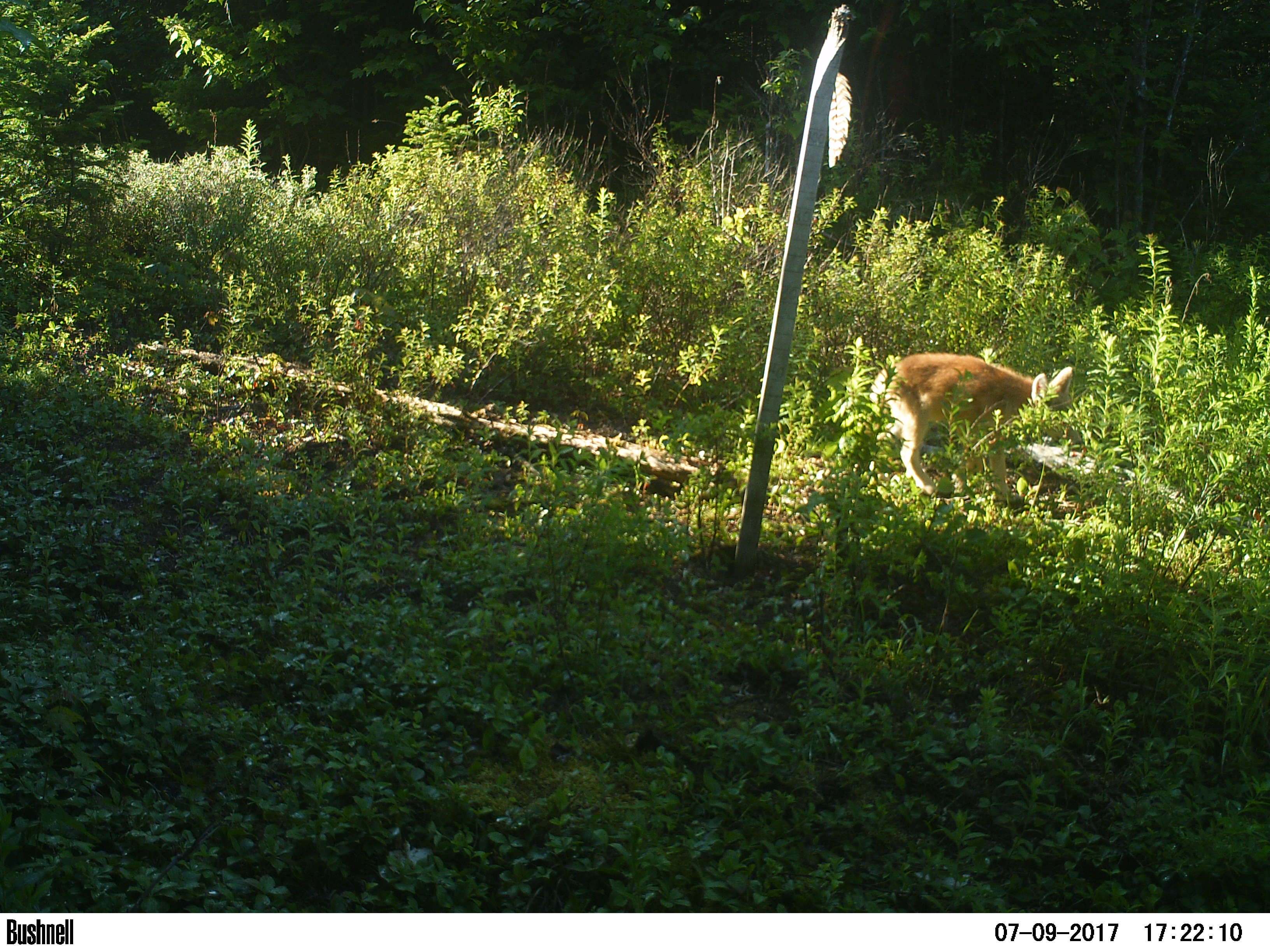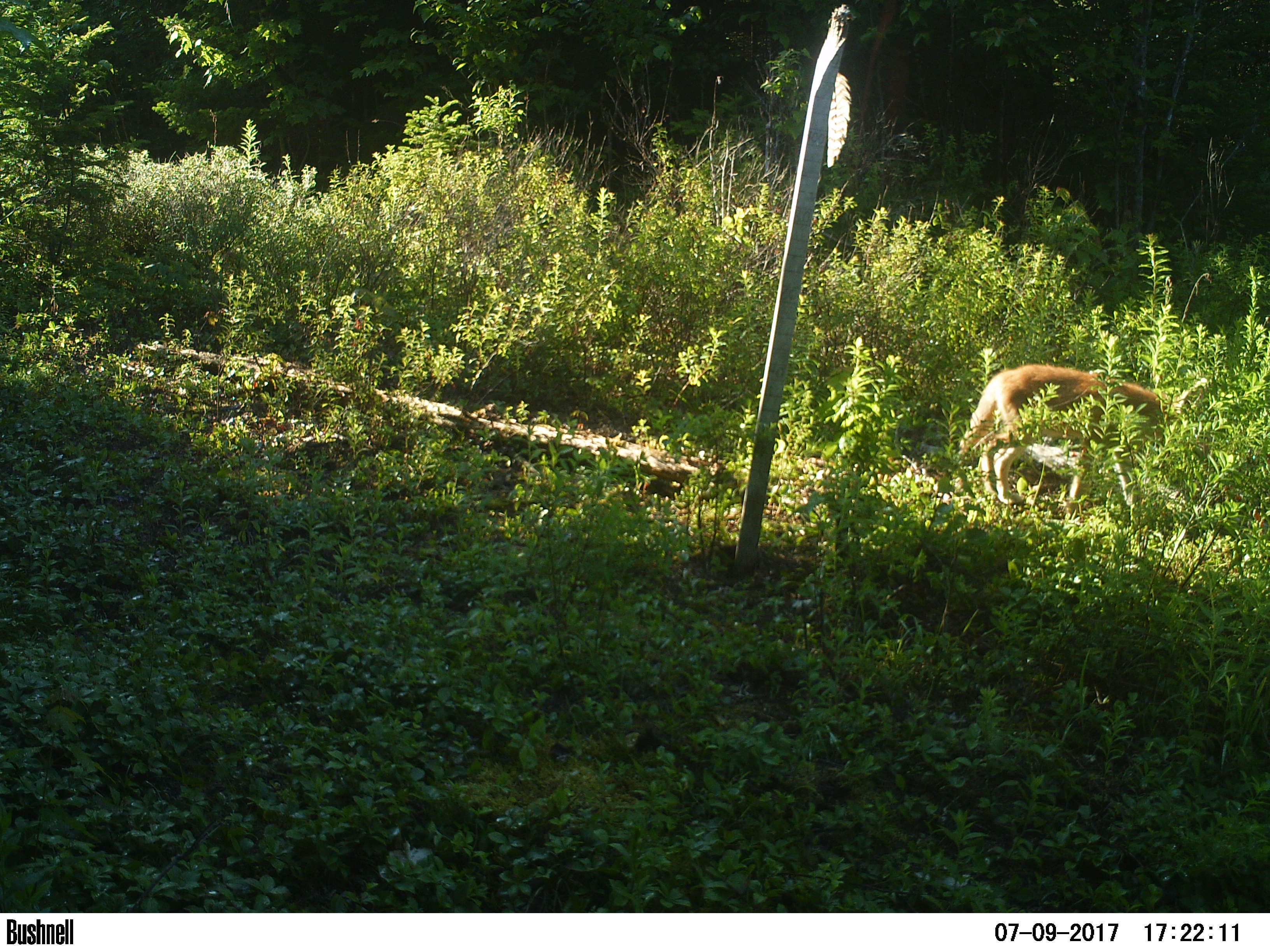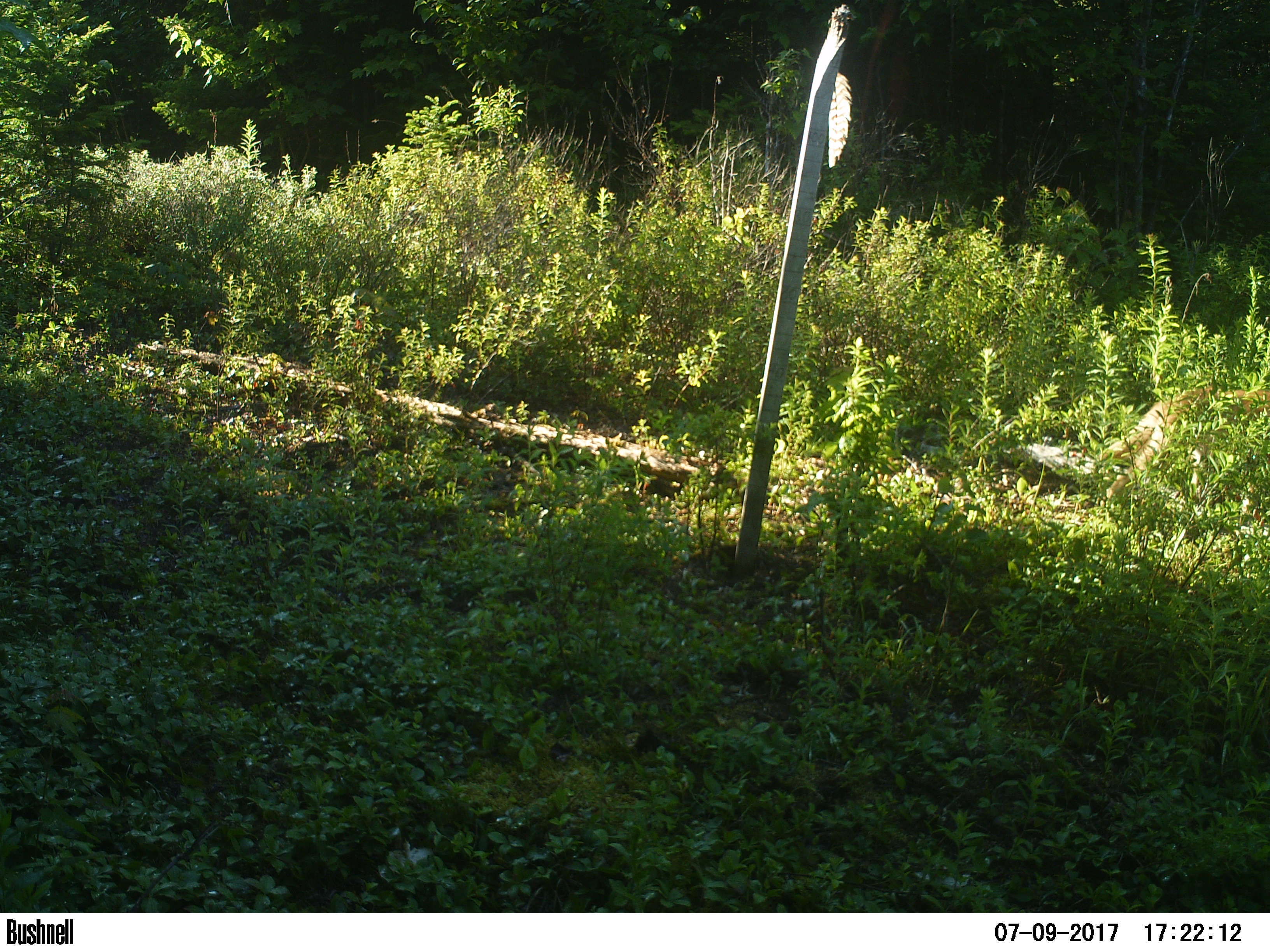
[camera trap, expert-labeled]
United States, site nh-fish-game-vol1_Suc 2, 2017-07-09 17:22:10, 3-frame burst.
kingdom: Animalia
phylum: Chordata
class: Mammalia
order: Carnivora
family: Canidae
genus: Canis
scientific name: Canis latrans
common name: coyote